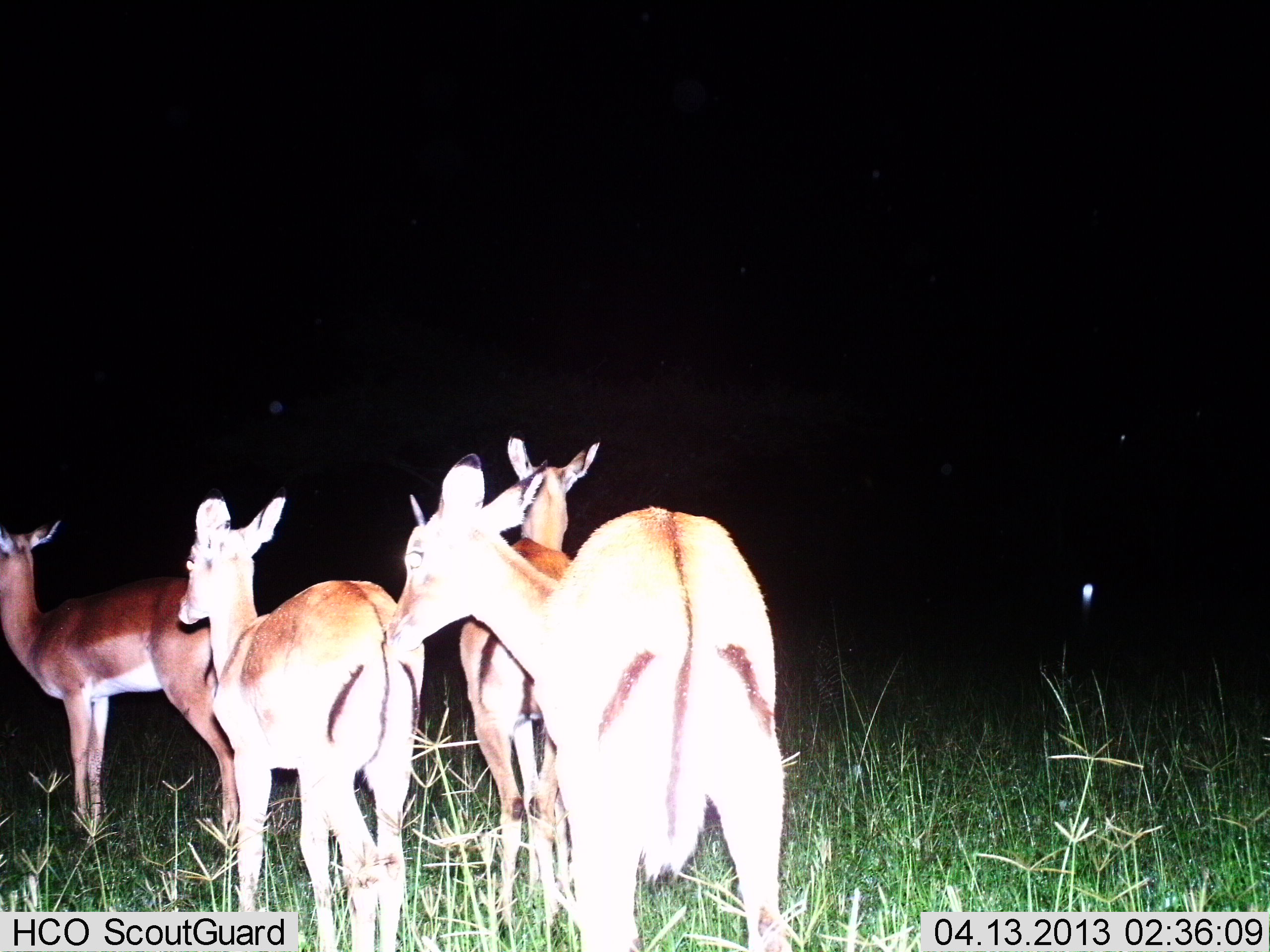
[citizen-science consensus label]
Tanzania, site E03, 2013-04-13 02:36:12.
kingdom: Animalia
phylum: Chordata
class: Mammalia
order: Artiodactyla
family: Bovidae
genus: Aepyceros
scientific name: Aepyceros melampus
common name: impala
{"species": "impala (Aepyceros melampus)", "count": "4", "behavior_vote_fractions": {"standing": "87%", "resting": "7%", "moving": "13%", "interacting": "7%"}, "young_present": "7%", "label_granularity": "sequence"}